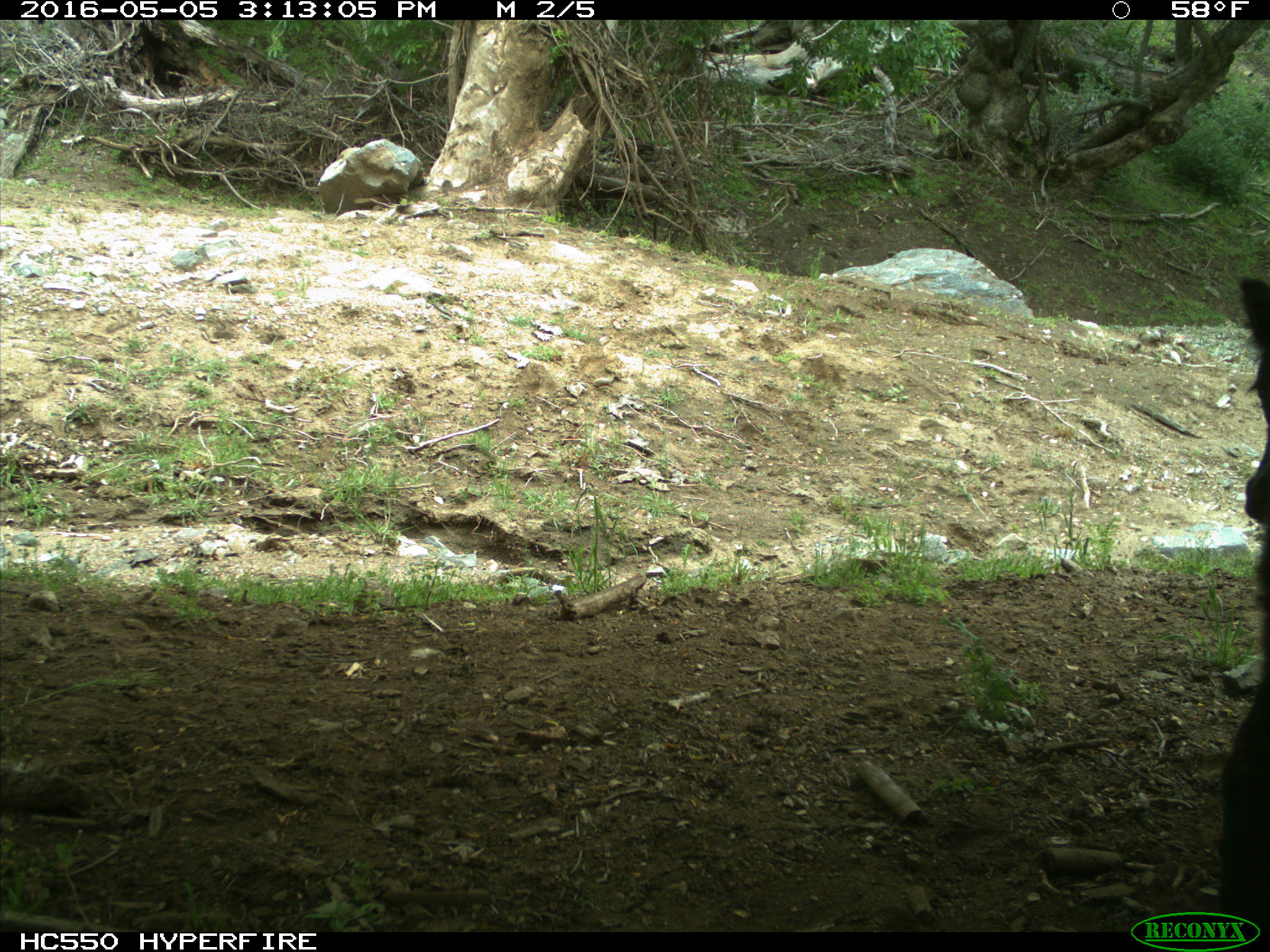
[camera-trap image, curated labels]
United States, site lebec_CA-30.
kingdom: Animalia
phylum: Chordata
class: Mammalia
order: Artiodactyla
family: Bovidae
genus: Bos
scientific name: Bos taurus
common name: domestic cow